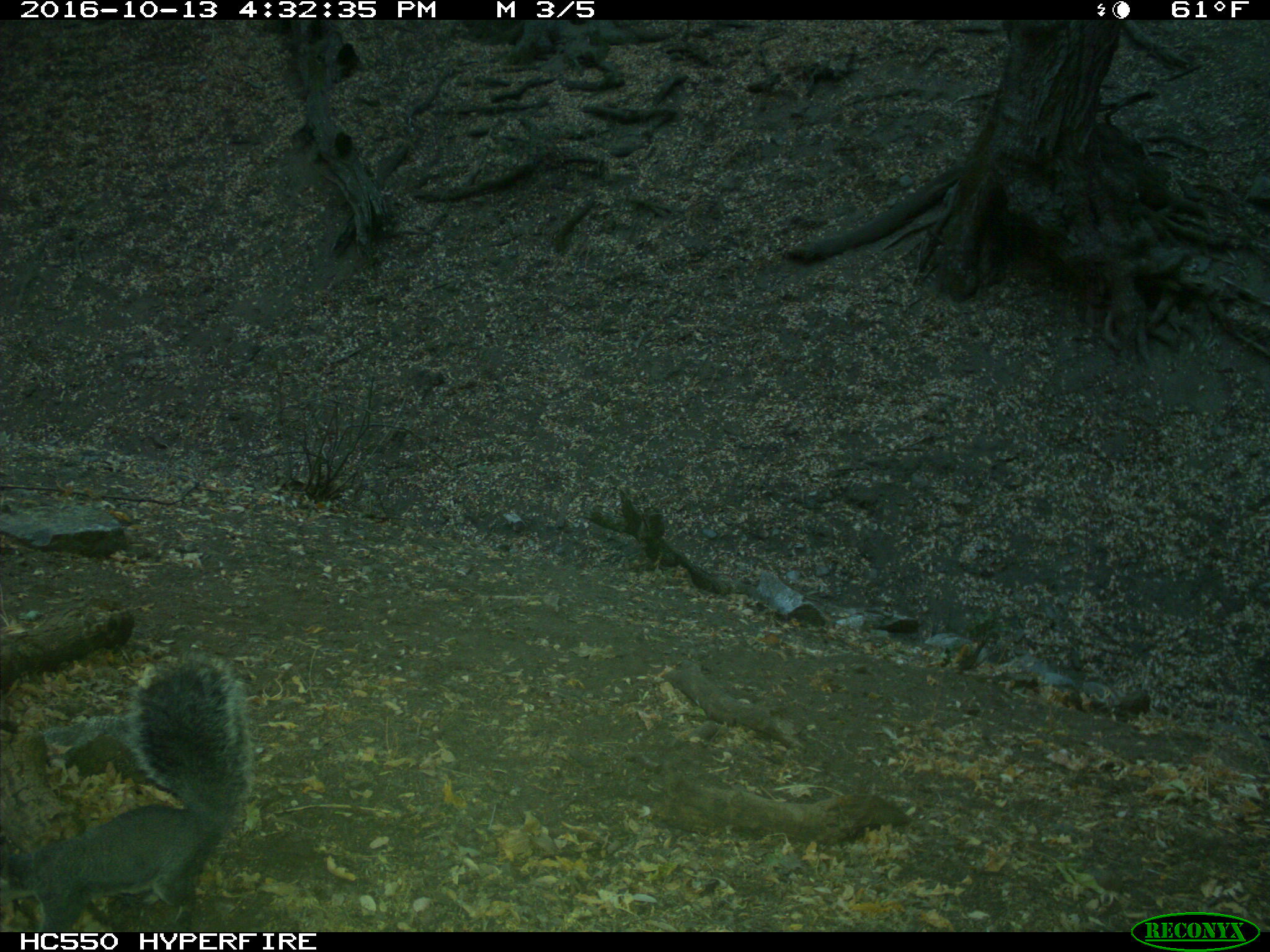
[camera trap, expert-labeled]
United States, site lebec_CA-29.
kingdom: Animalia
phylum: Chordata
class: Mammalia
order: Rodentia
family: Sciuridae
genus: Sciurus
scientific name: Sciurus carolinensis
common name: eastern gray squirrel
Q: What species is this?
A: Sciurus carolinensis (eastern gray squirrel).